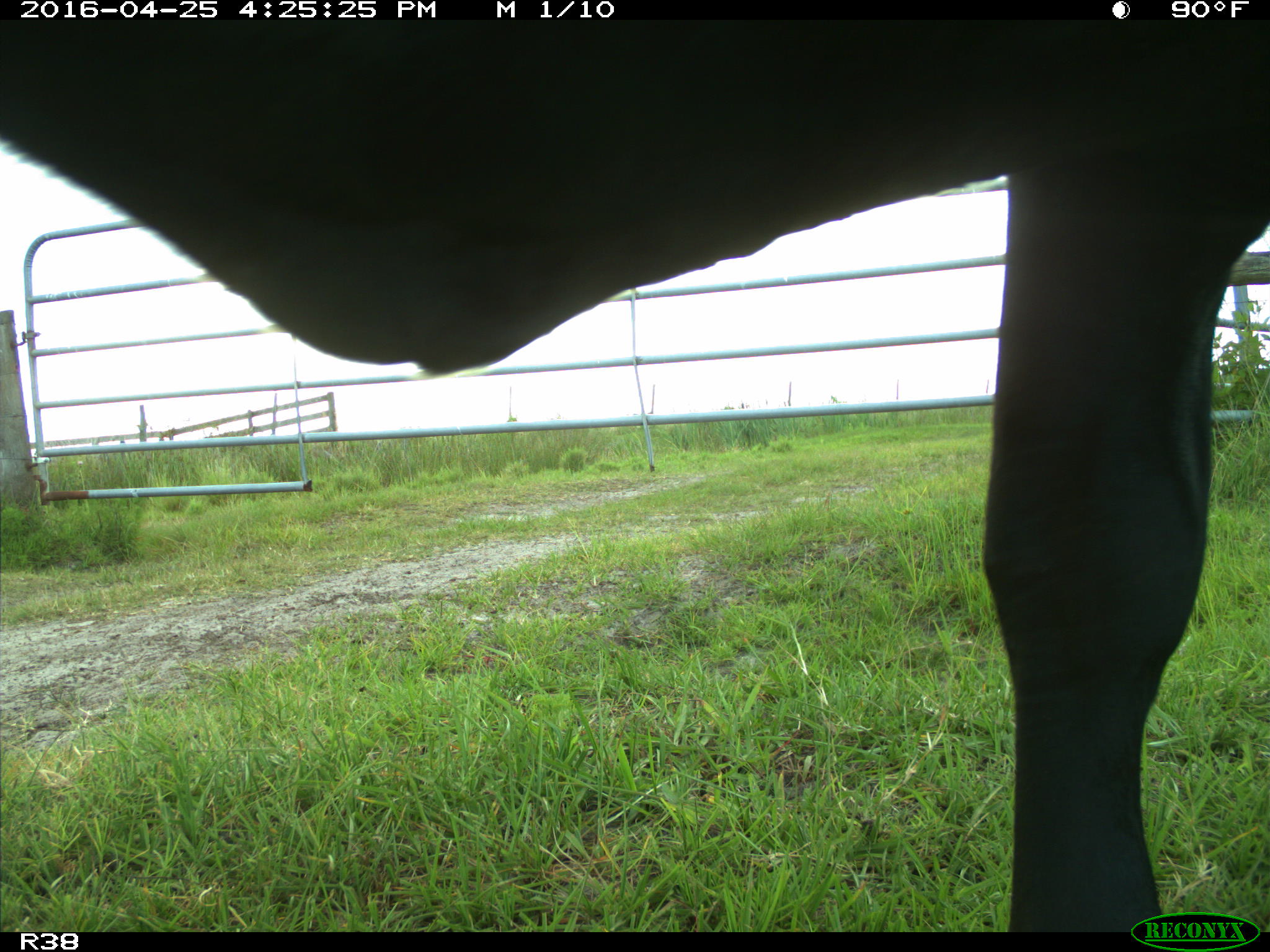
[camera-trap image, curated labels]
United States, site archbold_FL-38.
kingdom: Animalia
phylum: Chordata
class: Mammalia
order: Artiodactyla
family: Bovidae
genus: Bos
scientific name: Bos taurus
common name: domestic cow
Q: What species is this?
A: Bos taurus (domestic cow).